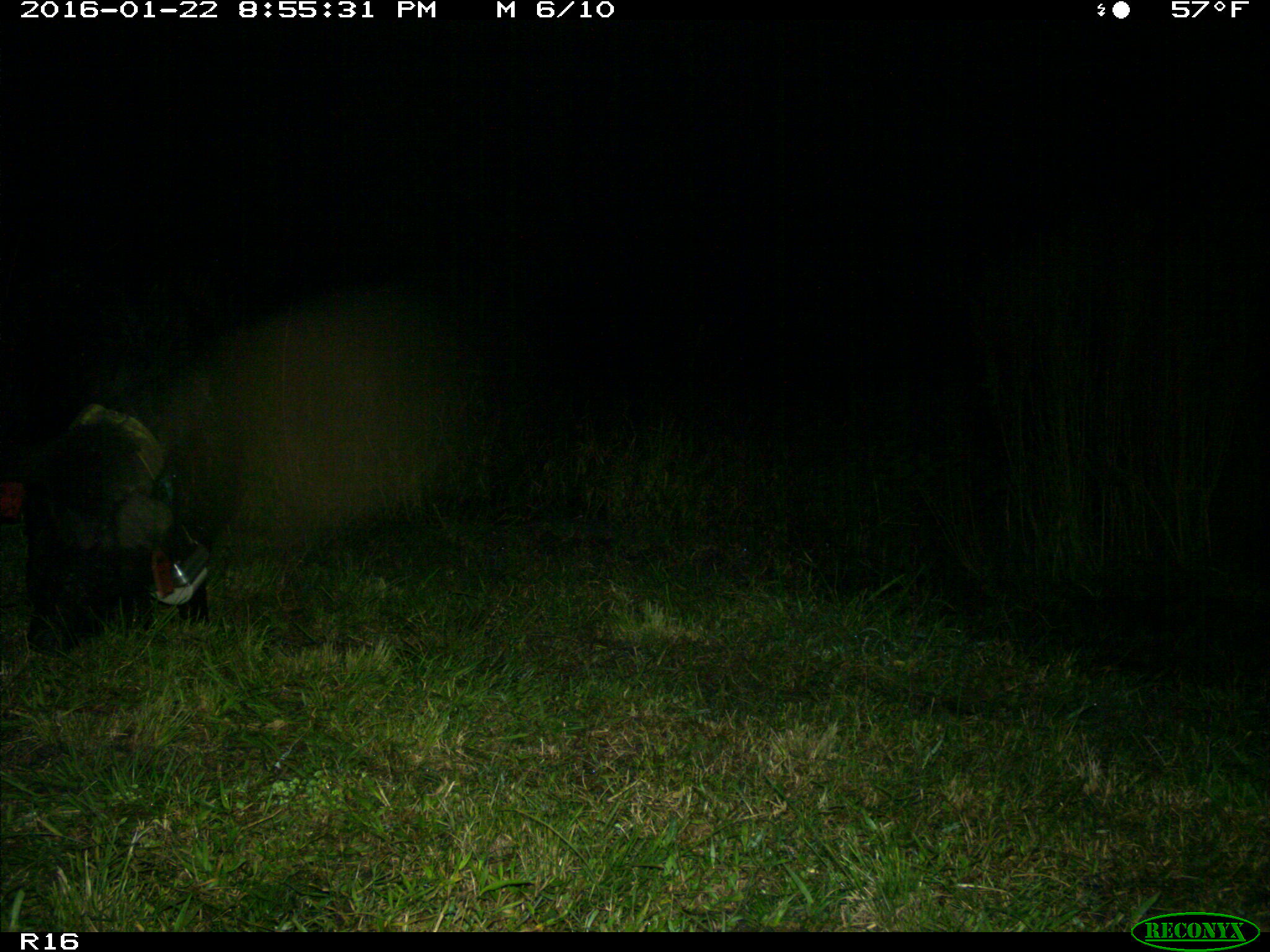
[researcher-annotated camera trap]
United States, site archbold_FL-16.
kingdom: Animalia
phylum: Chordata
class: Mammalia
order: Artiodactyla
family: Suidae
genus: Sus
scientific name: Sus scrofa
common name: wild boar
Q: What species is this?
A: Sus scrofa (wild boar).